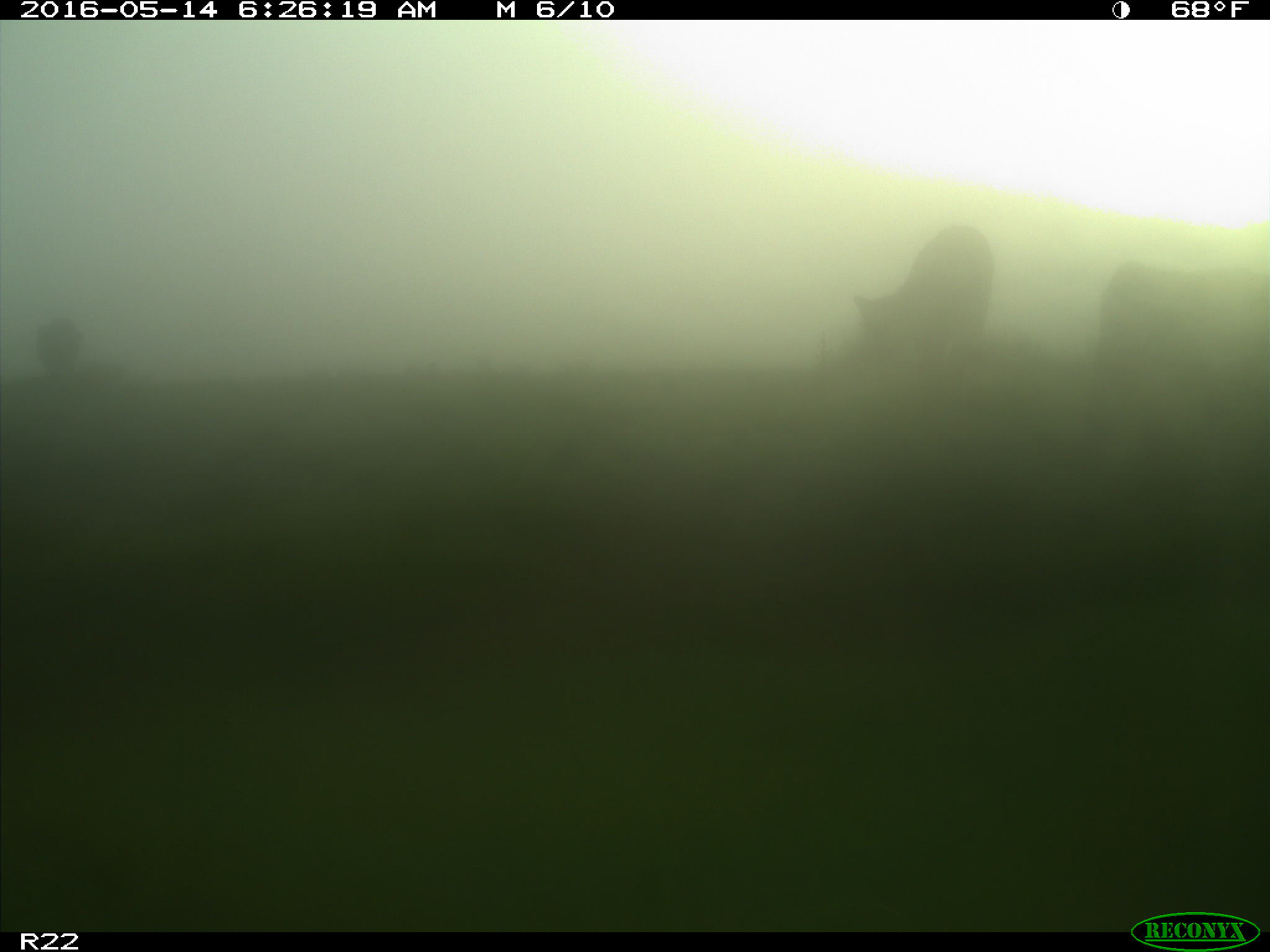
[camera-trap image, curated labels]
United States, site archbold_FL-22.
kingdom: Animalia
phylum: Chordata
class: Mammalia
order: Artiodactyla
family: Bovidae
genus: Bos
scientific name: Bos taurus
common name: domestic cow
Bos taurus (domestic cow).